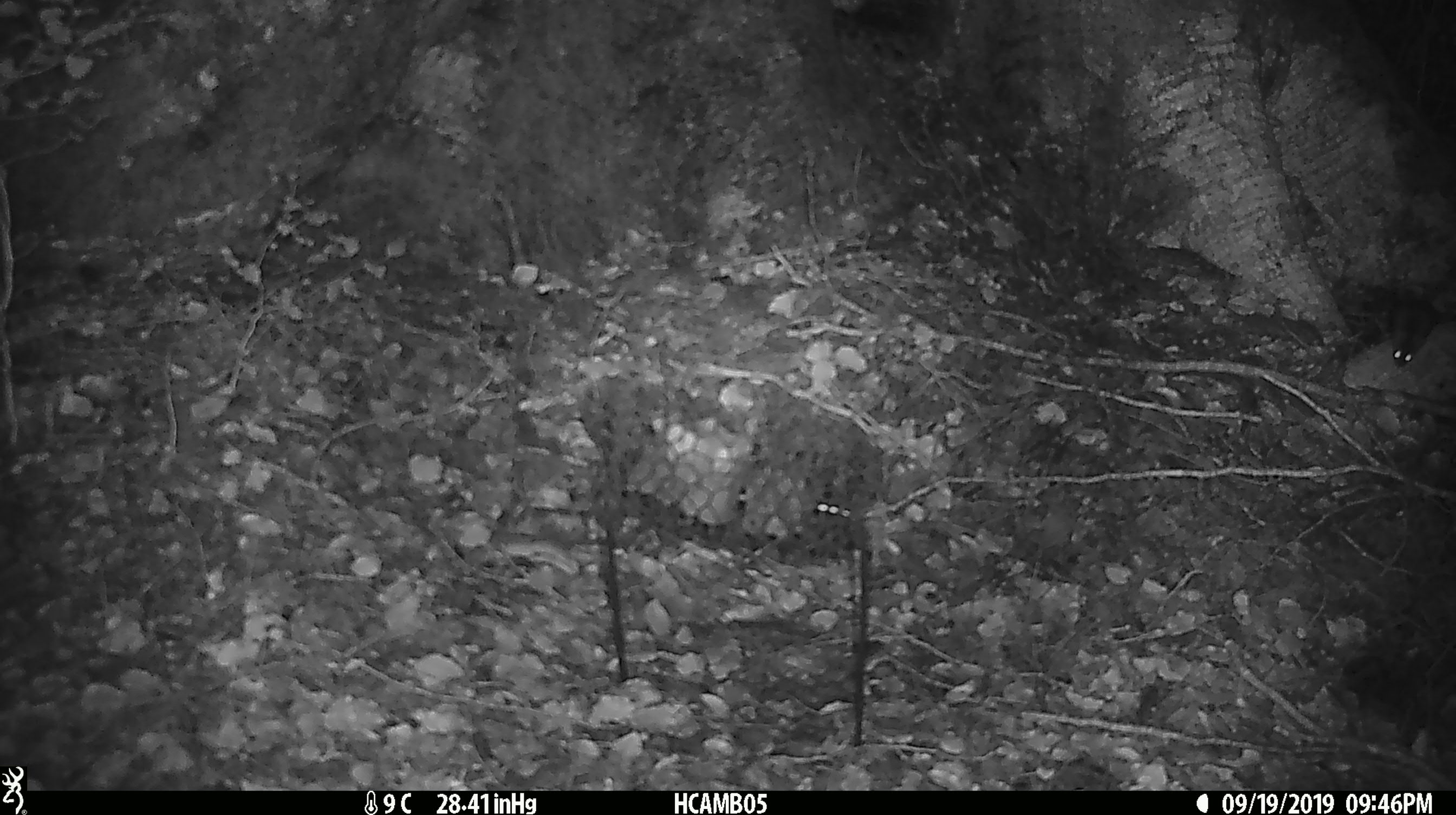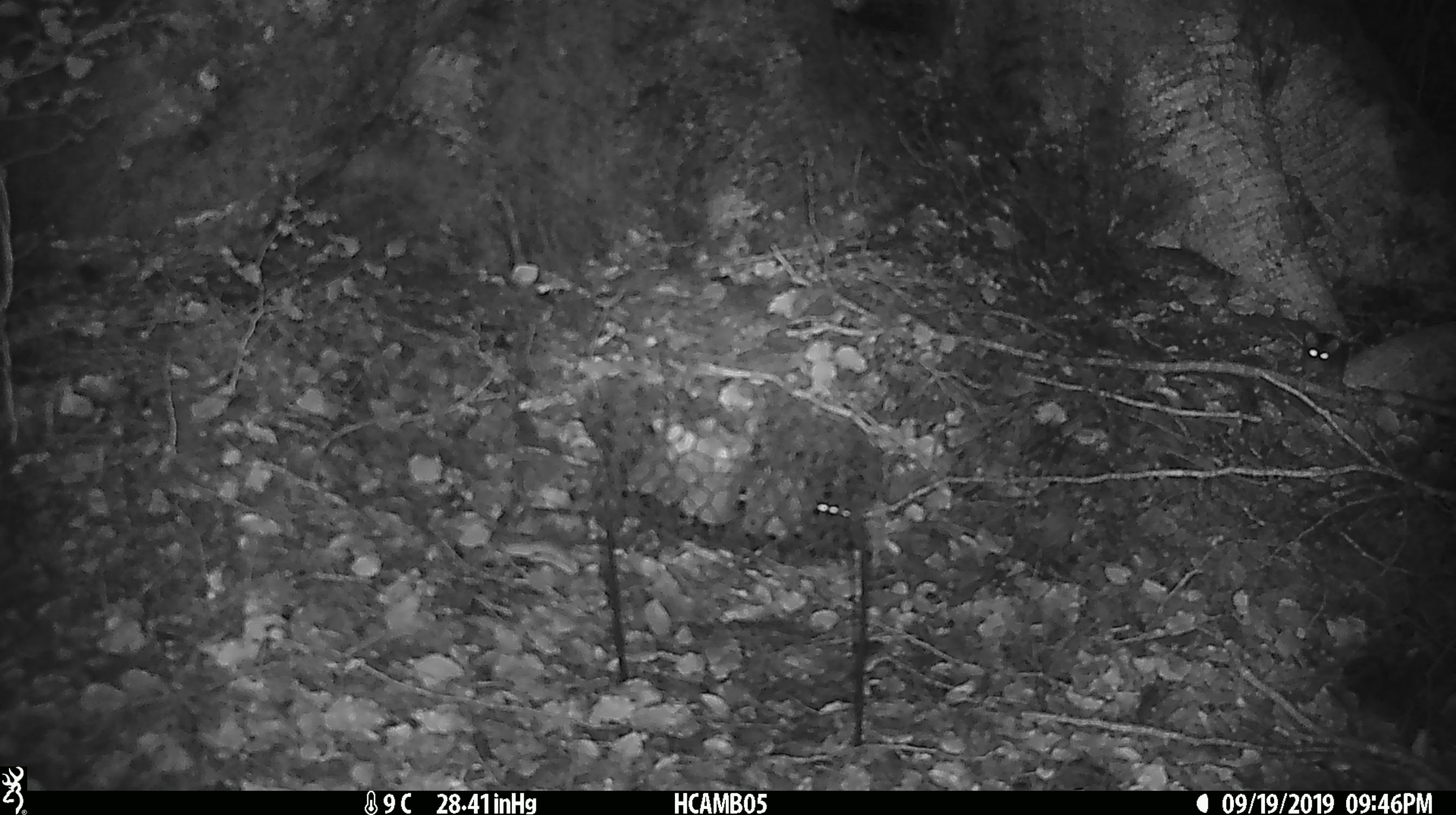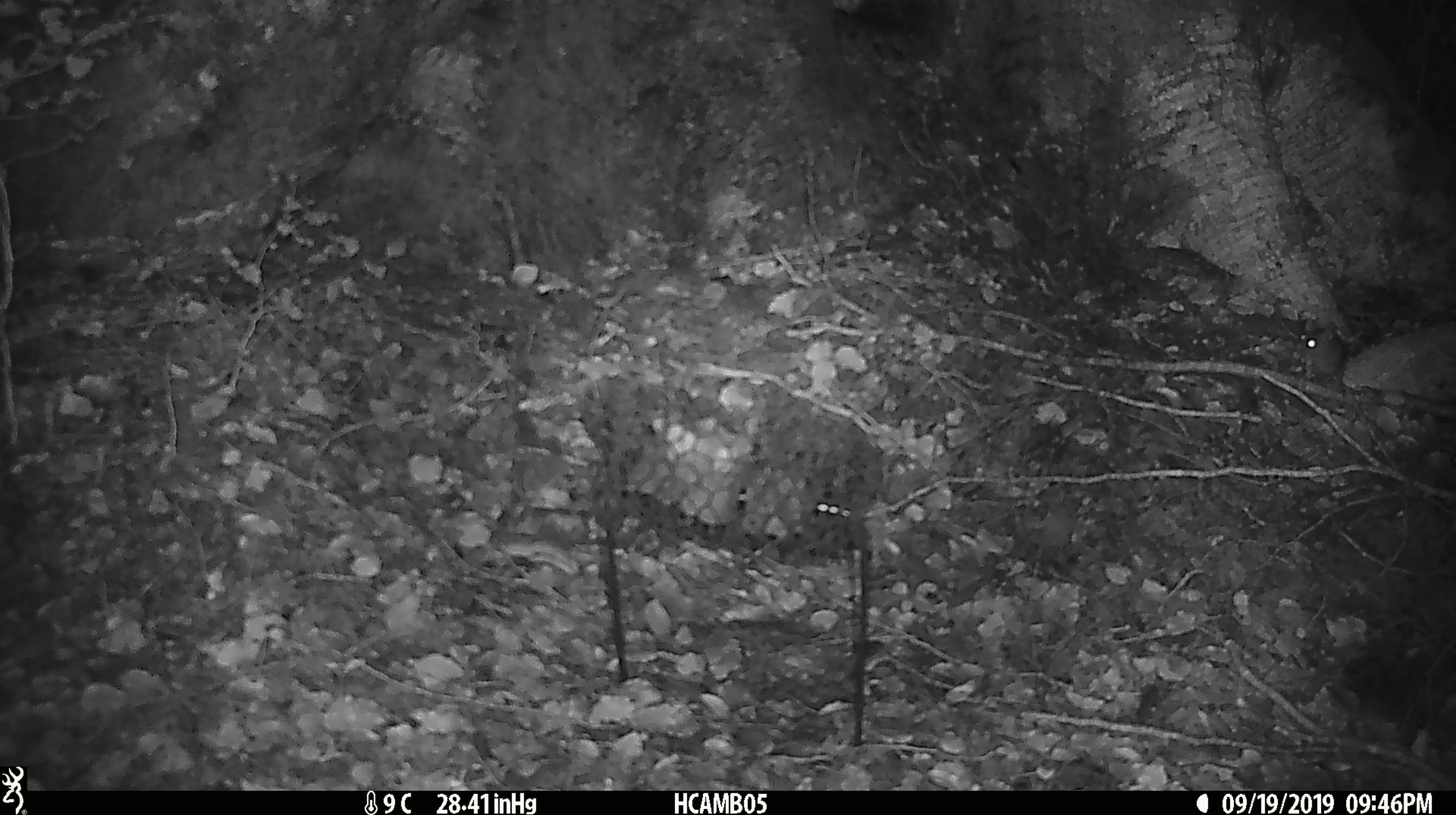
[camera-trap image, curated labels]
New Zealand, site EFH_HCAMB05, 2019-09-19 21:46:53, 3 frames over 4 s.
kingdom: Animalia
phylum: Chordata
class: Mammalia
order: Rodentia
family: Muridae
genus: Mus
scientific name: Mus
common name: mouse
Mouse (Mus).